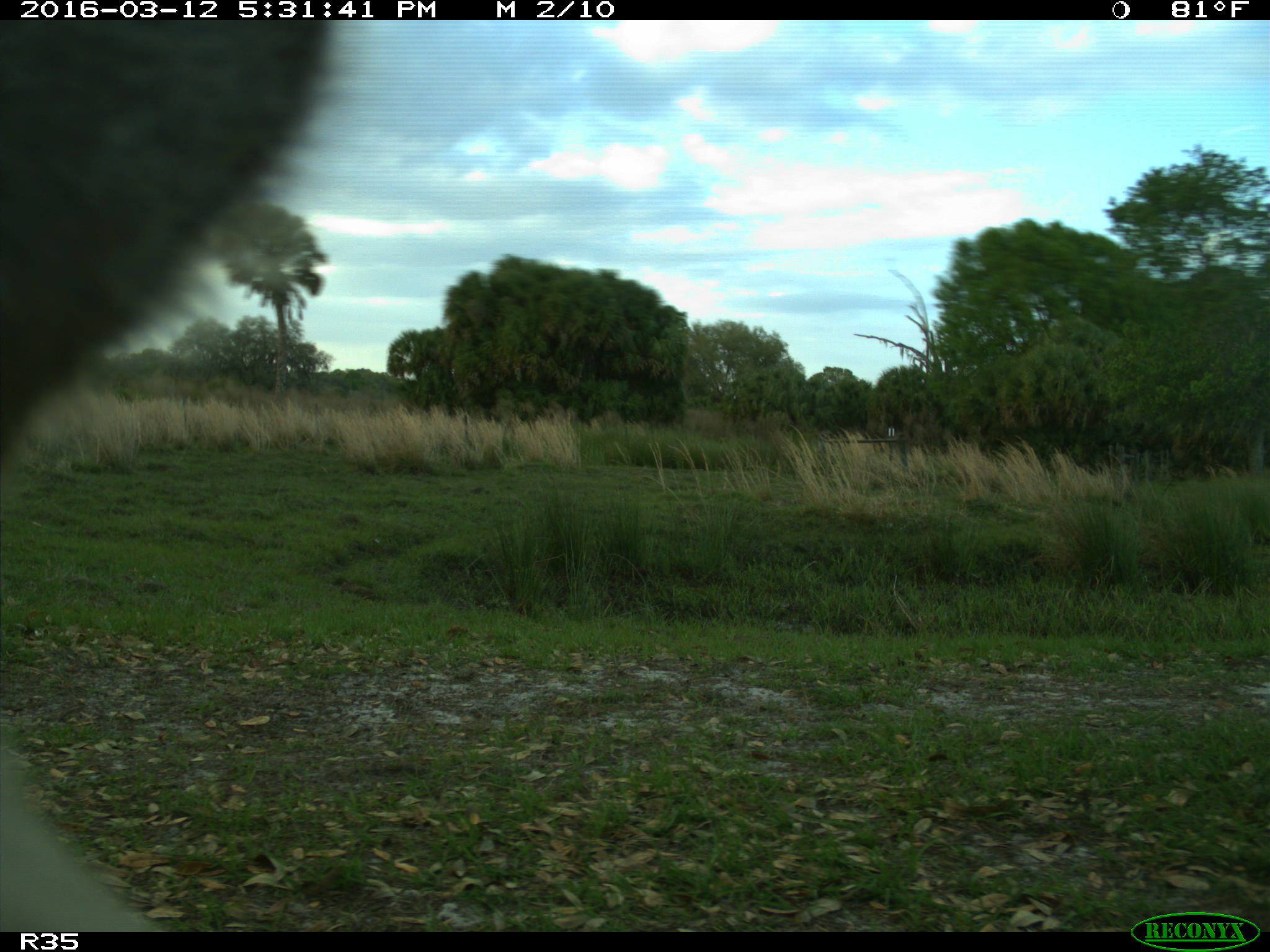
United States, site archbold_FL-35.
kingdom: Animalia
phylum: Chordata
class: Mammalia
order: Artiodactyla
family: Bovidae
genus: Bos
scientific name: Bos taurus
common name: domestic cow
Bos taurus (domestic cow).